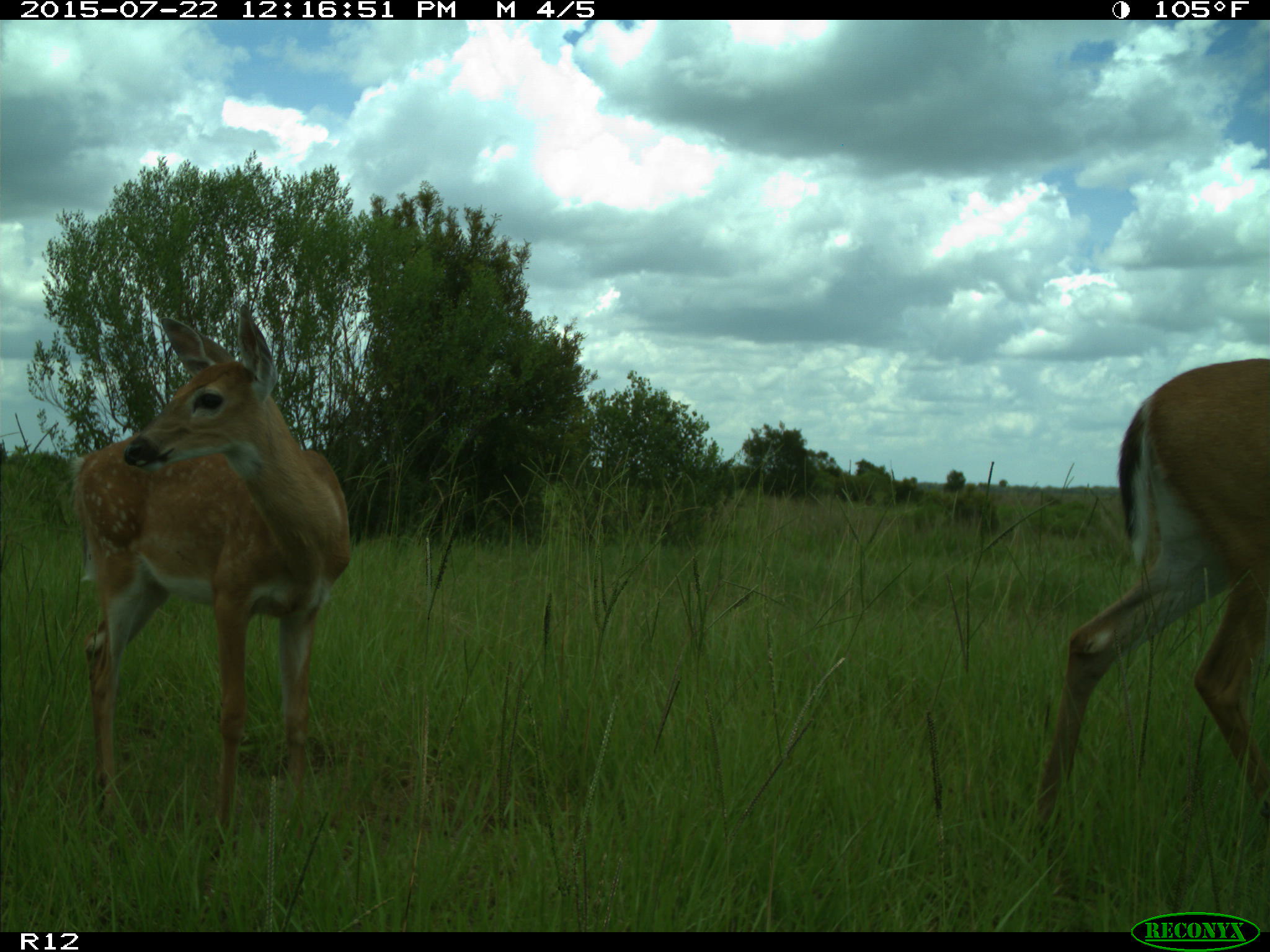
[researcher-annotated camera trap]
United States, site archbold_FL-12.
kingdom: Animalia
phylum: Chordata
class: Mammalia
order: Artiodactyla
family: Cervidae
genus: Odocoileus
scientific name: Odocoileus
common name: deer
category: unidentified deer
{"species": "unidentified deer (deer) (Odocoileus)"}